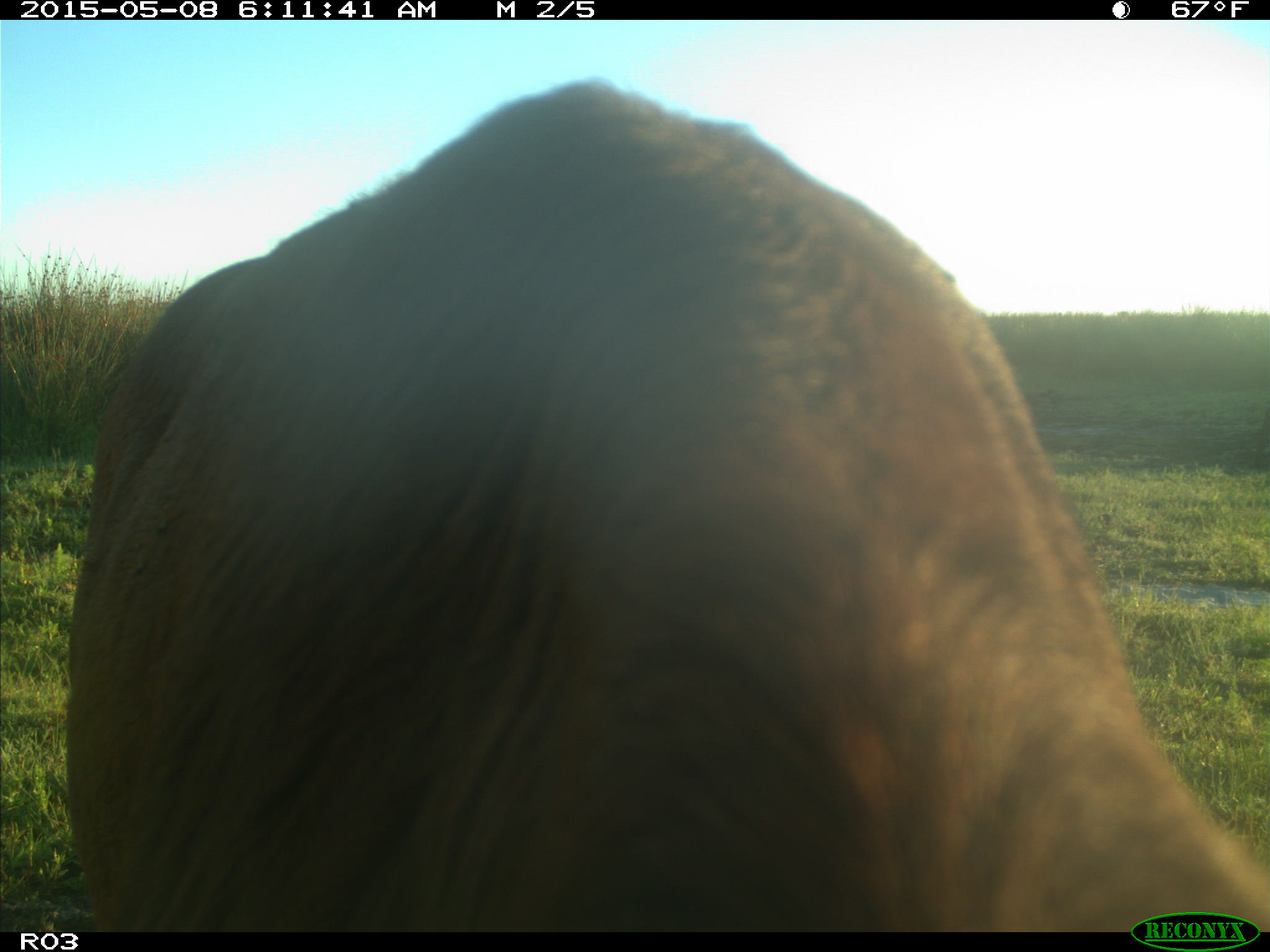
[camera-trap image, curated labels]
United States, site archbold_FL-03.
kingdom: Animalia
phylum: Chordata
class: Mammalia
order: Artiodactyla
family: Bovidae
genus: Bos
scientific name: Bos taurus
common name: domestic cow